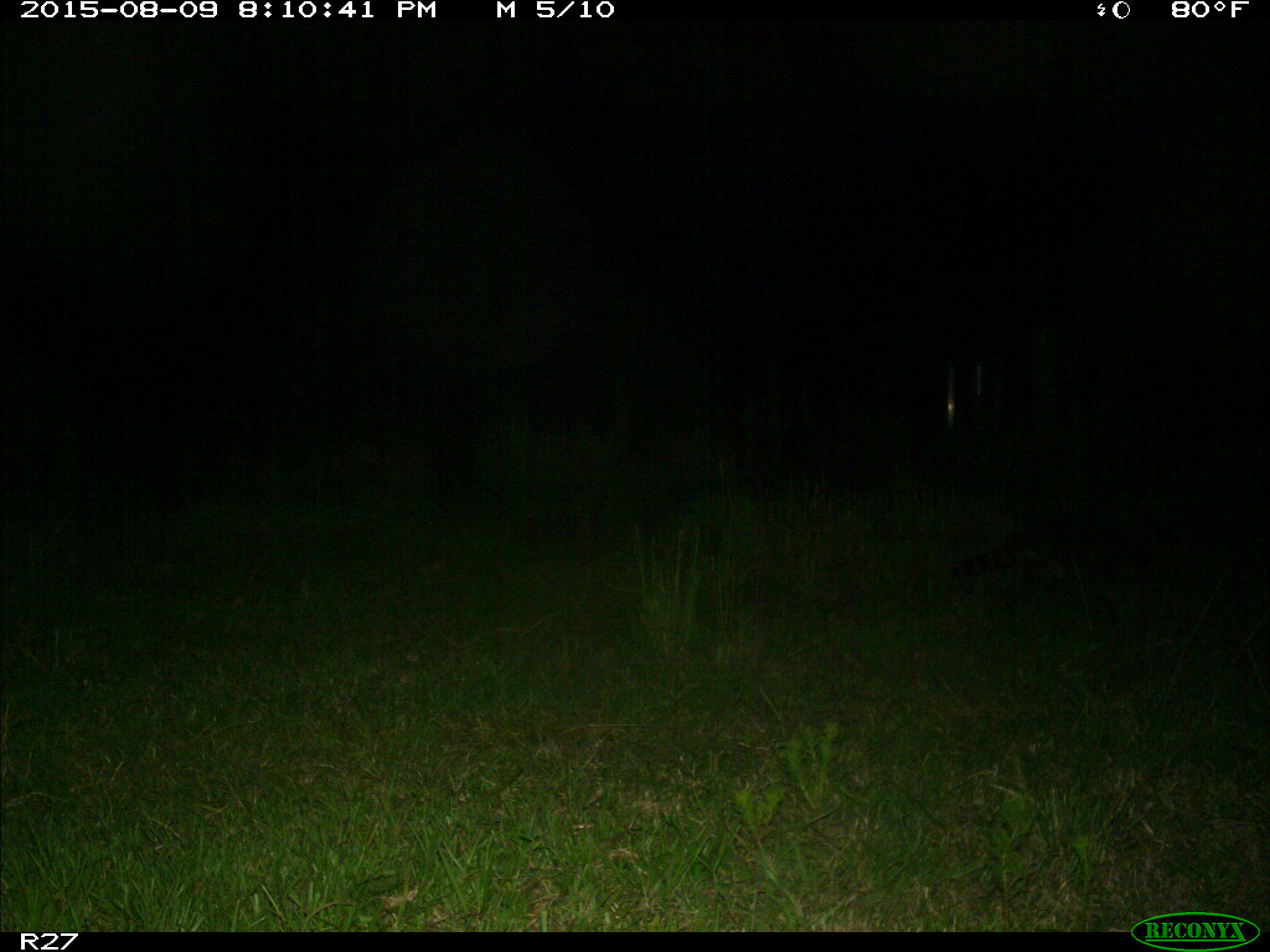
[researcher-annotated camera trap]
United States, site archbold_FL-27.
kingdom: Animalia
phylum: Chordata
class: Mammalia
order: Carnivora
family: Procyonidae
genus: Procyon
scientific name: Procyon lotor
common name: common raccoon